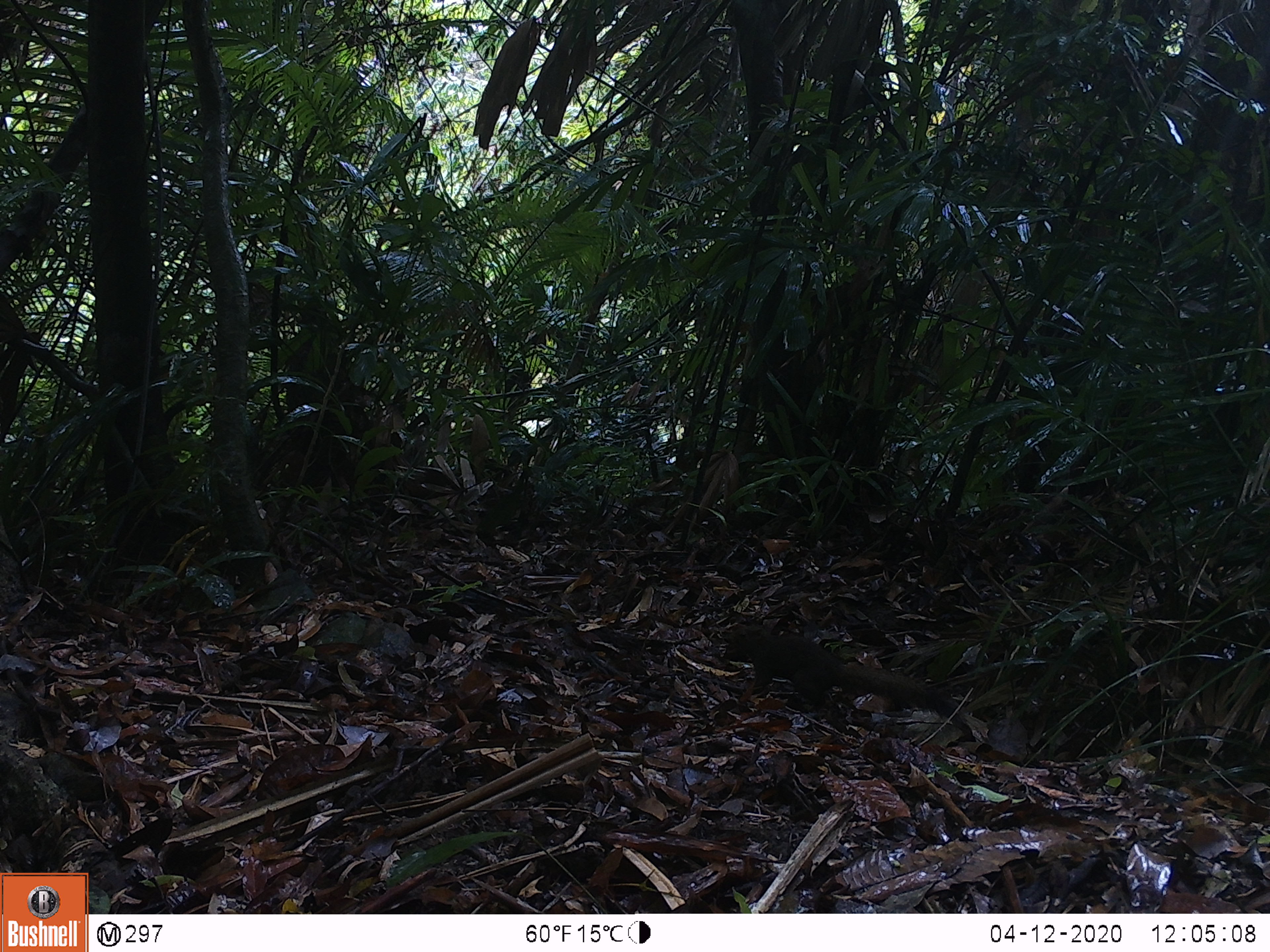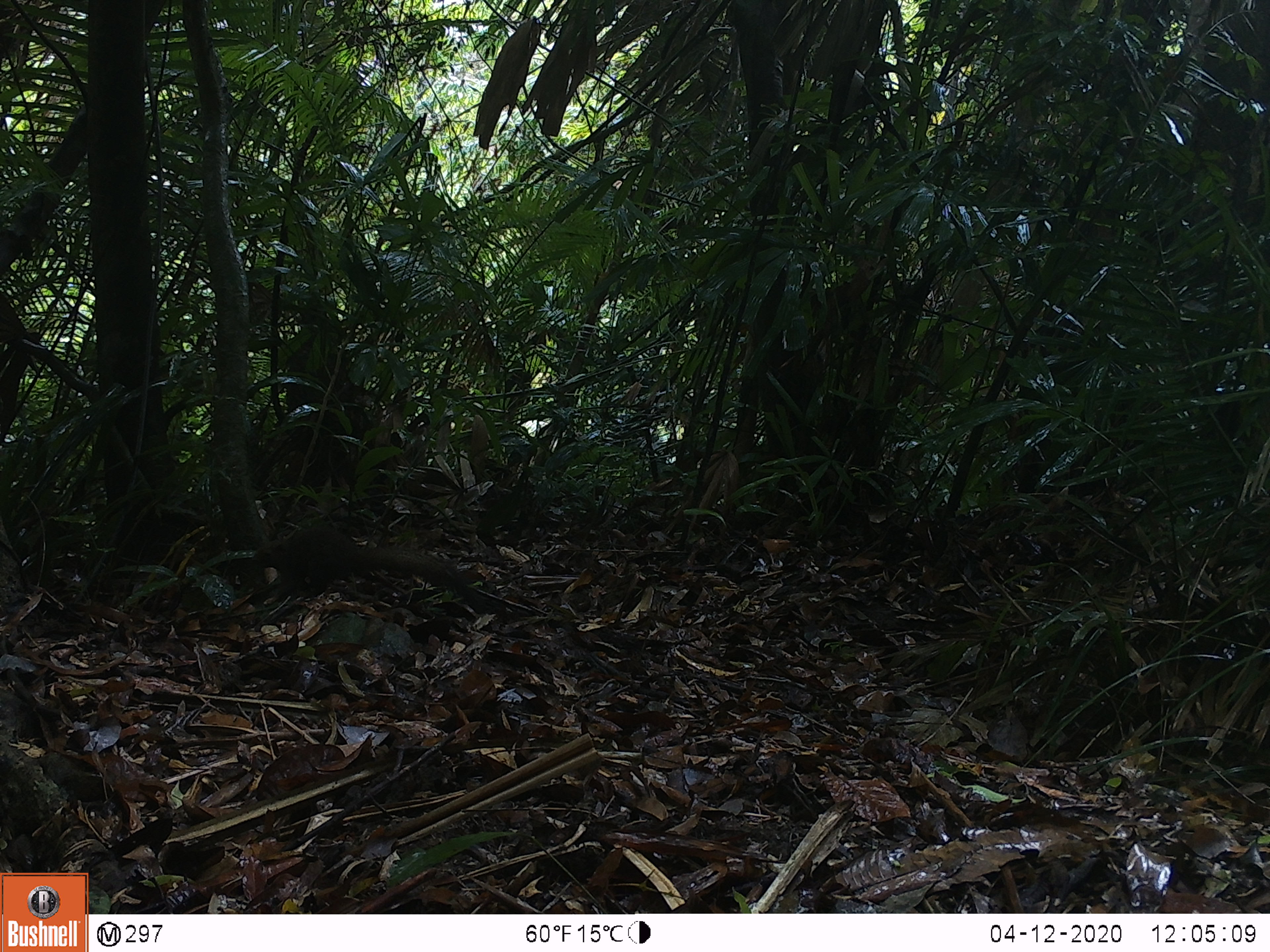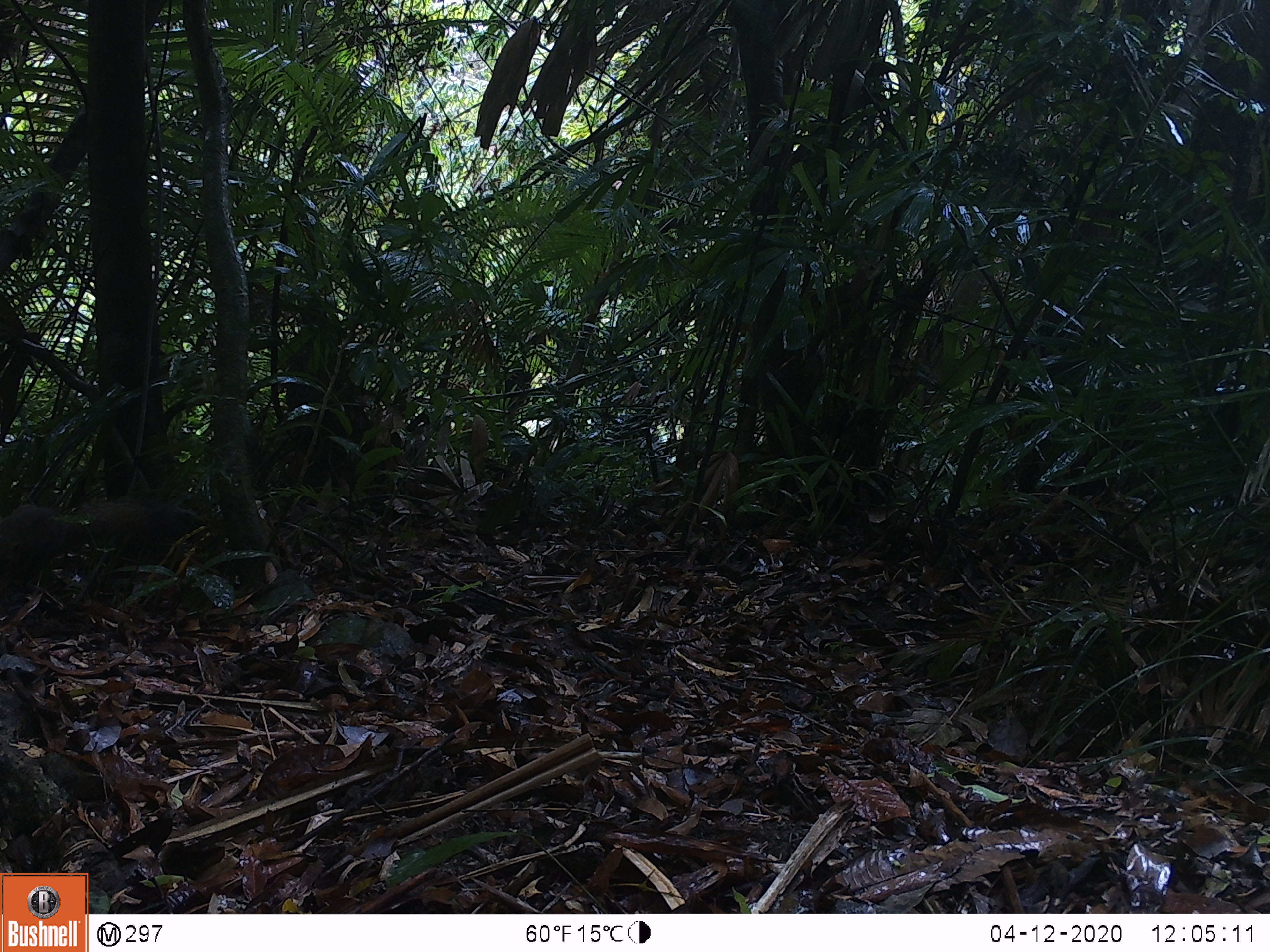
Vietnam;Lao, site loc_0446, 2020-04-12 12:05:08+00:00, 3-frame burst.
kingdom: Animalia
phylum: Chordata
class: Mammalia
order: Rodentia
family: Sciuridae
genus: Callosciurus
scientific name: Callosciurus erythraeus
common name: pallas's squirrel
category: pallass squirrel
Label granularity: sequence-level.